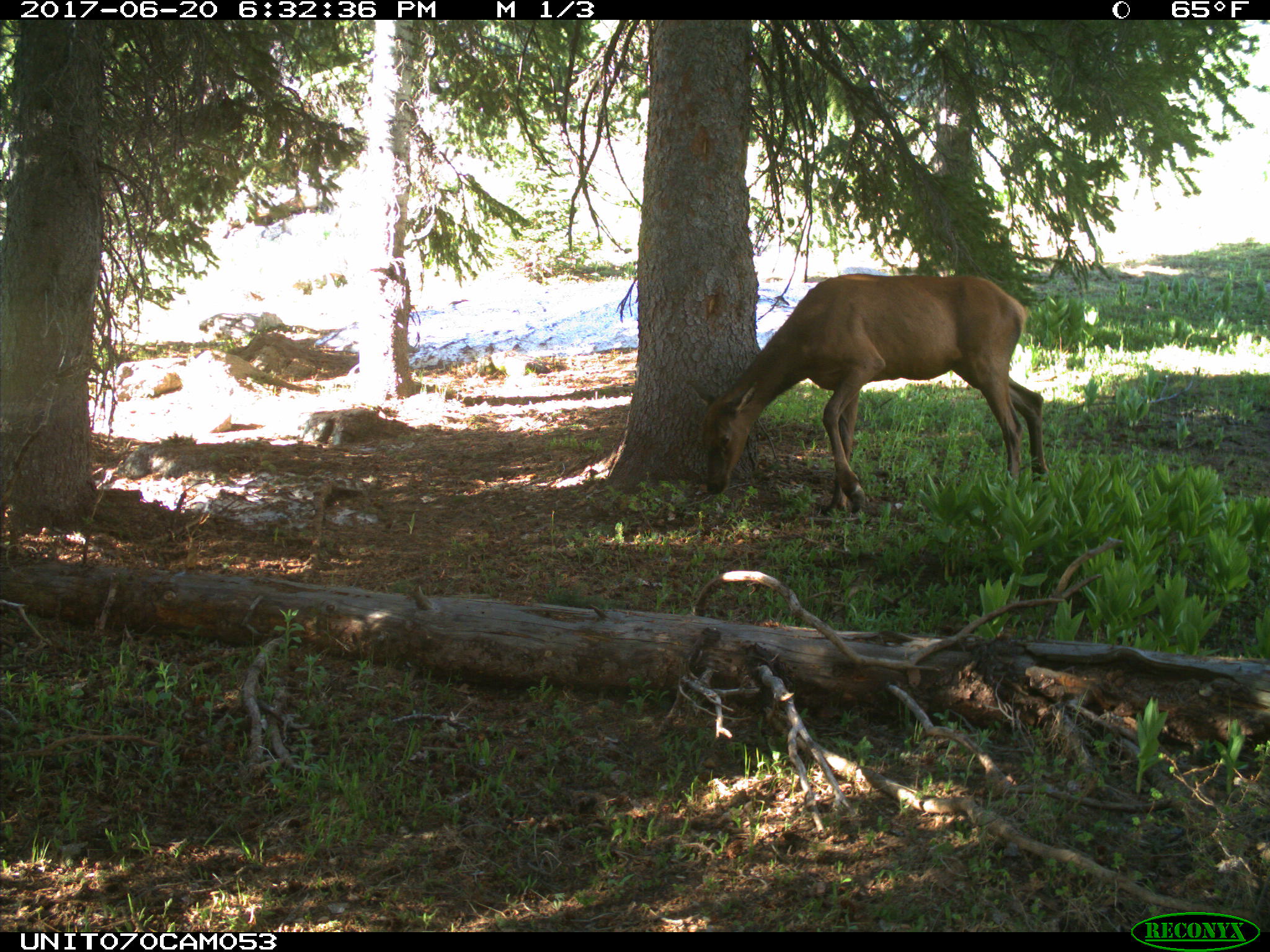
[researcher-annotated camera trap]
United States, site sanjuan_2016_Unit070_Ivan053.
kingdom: Animalia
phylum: Chordata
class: Mammalia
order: Artiodactyla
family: Cervidae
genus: Cervus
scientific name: Cervus elaphus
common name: red deer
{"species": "Cervus elaphus (red deer)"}